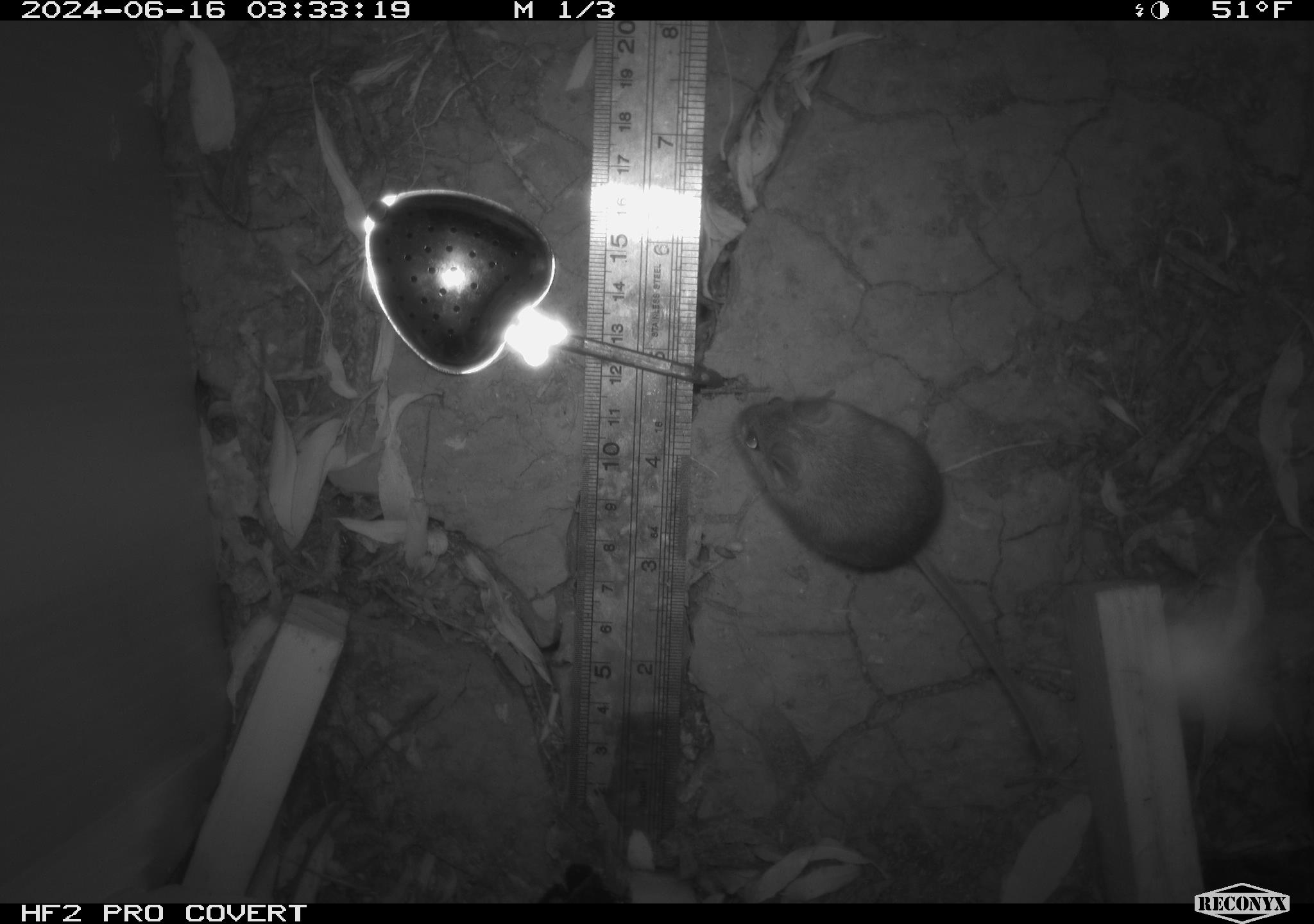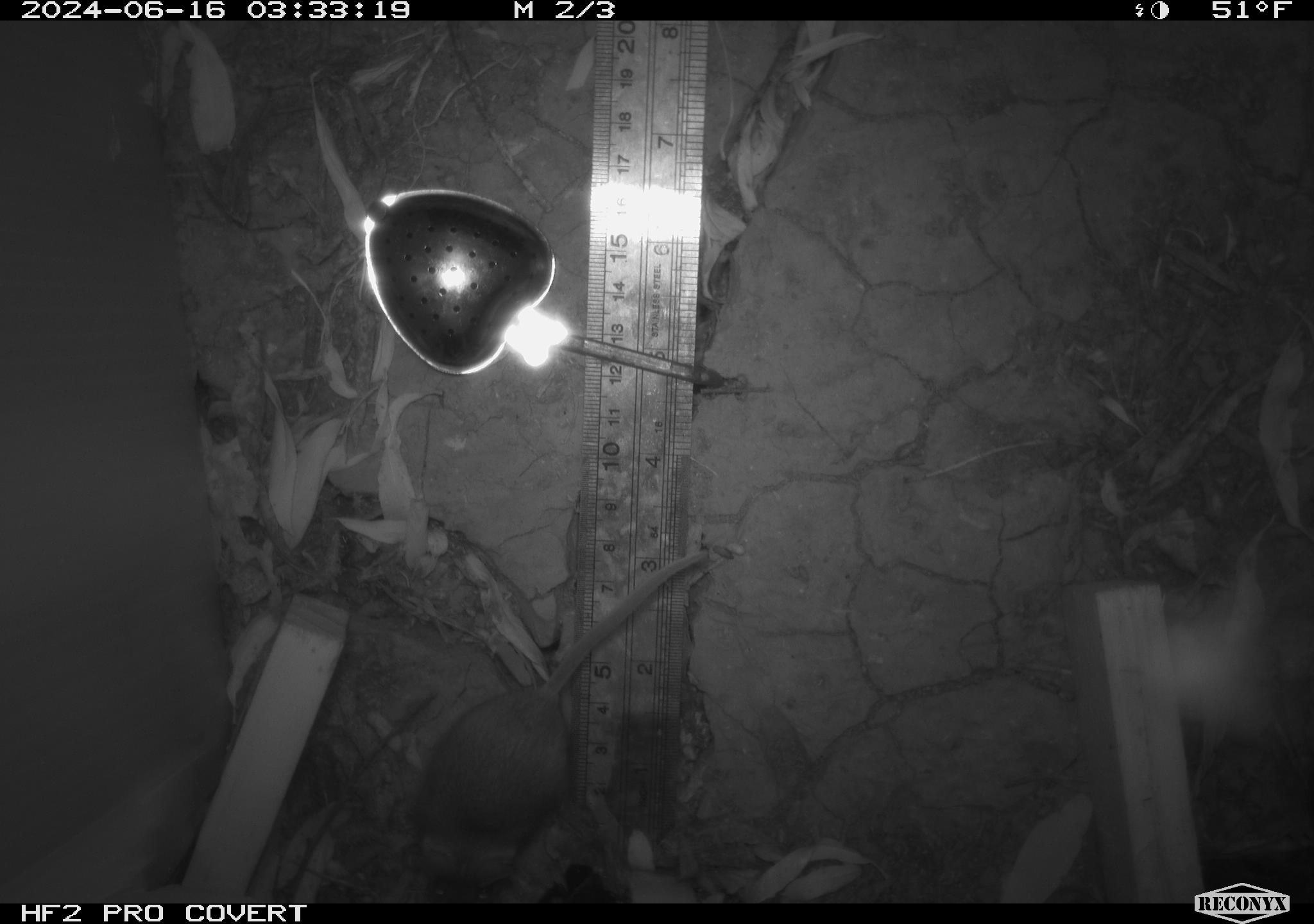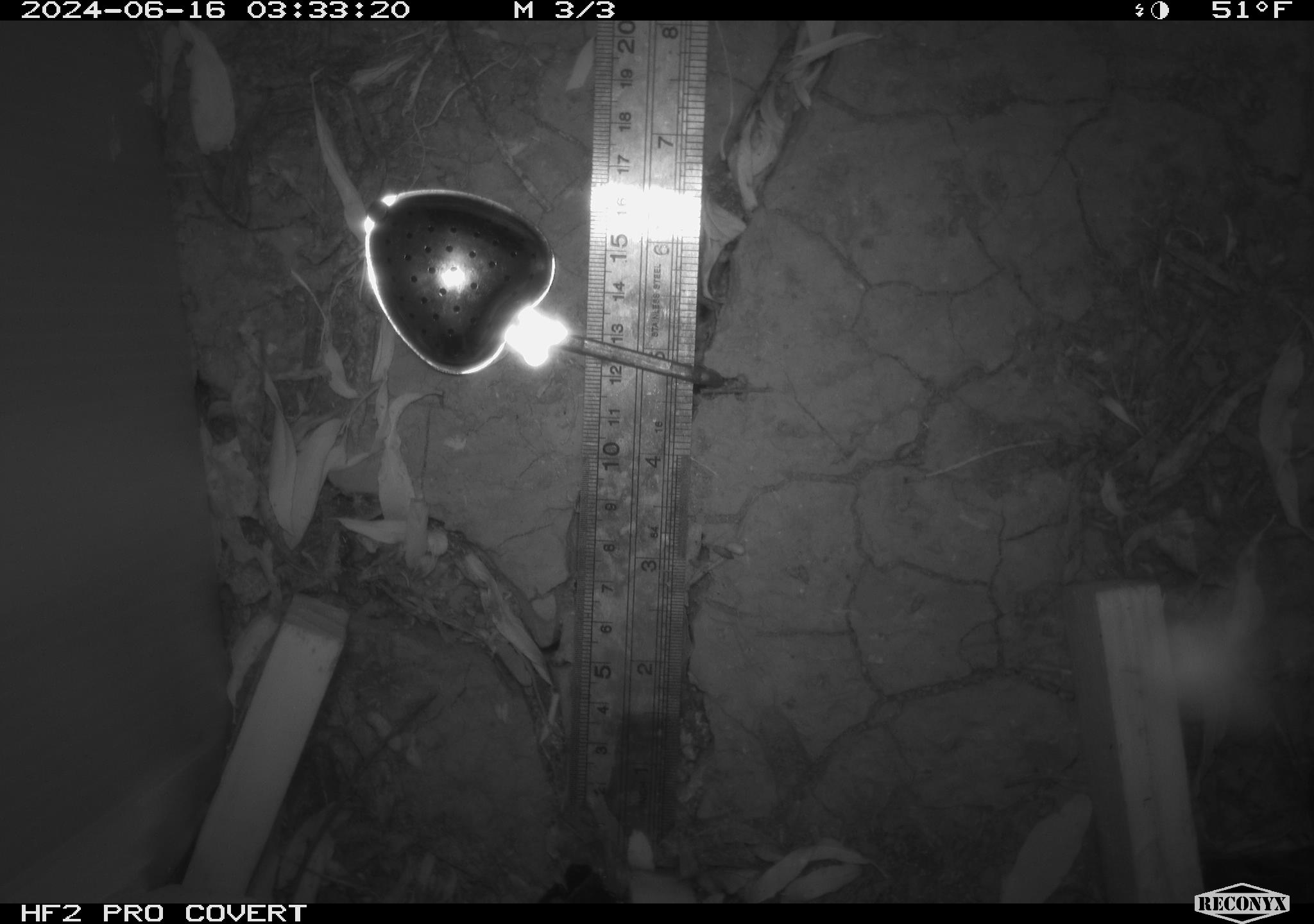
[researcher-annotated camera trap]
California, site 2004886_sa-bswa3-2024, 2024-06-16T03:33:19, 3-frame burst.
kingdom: Animalia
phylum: Chordata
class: Mammalia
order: Rodentia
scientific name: Rodentia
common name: mouse species